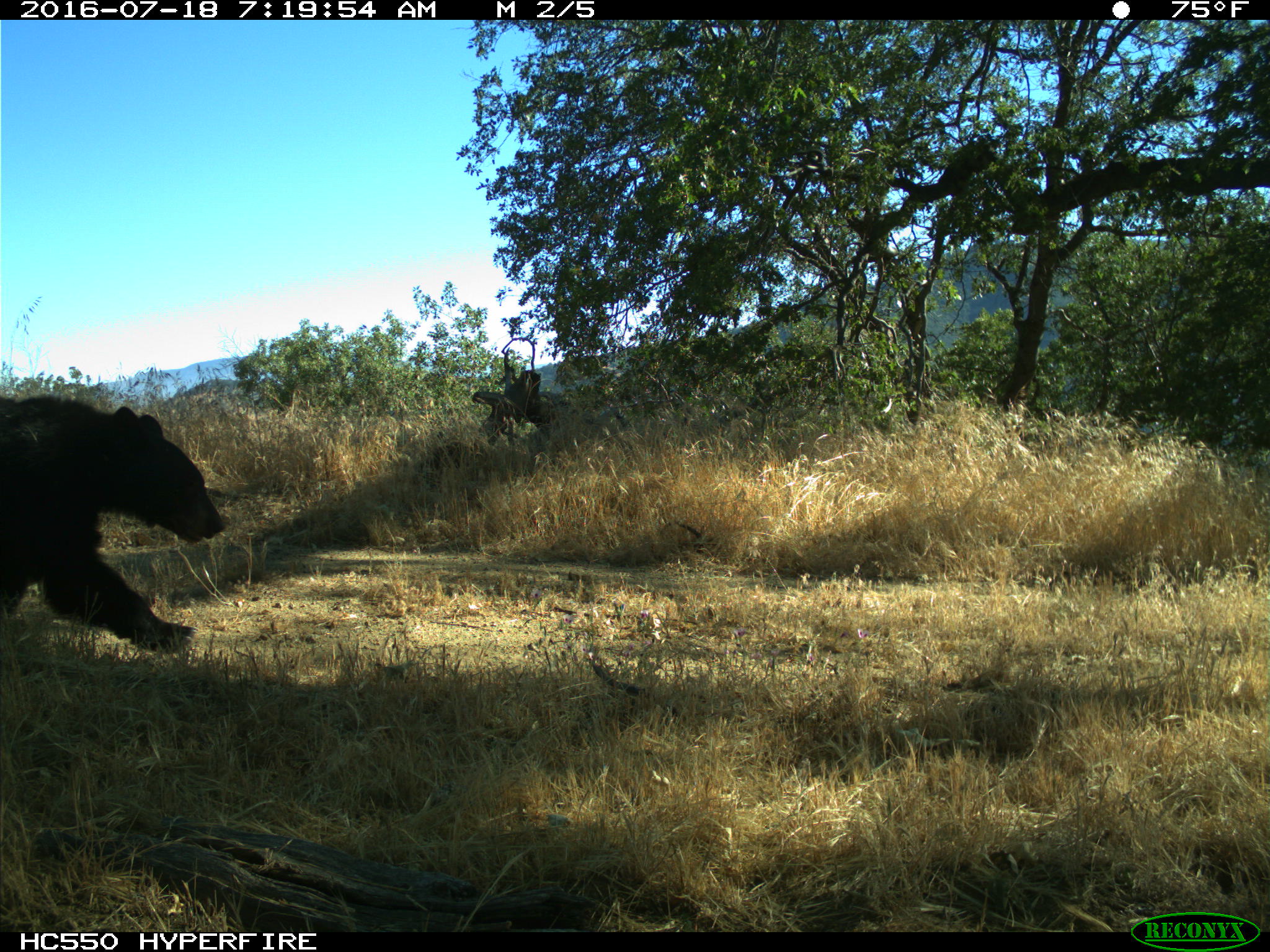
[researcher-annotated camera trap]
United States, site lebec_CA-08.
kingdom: Animalia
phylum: Chordata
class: Mammalia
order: Carnivora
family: Ursidae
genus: Ursus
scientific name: Ursus americanus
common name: american black bear